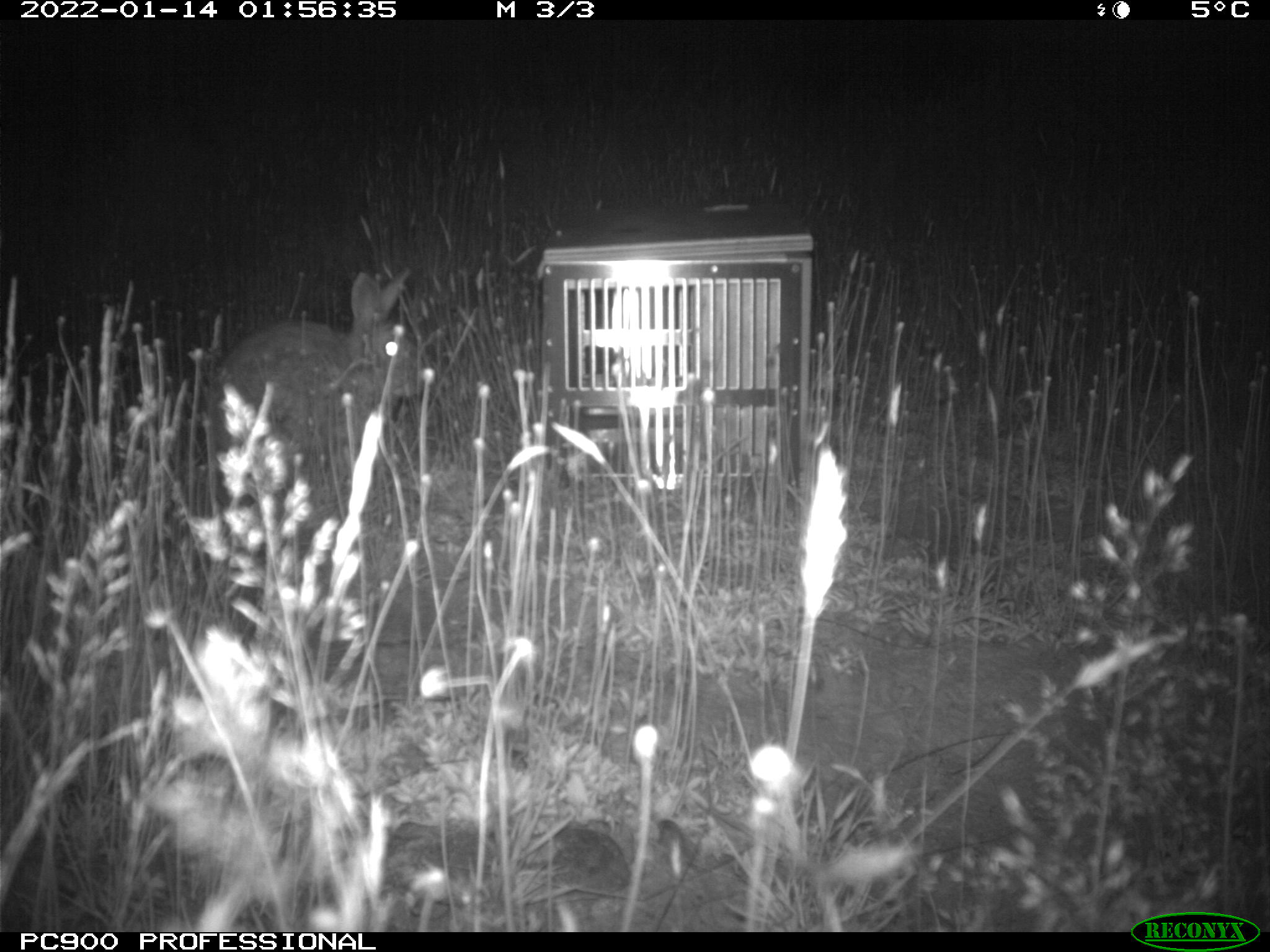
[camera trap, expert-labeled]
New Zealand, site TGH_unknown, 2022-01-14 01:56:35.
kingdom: Animalia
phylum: Chordata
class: Mammalia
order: Lagomorpha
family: Leporidae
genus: Oryctolagus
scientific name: Oryctolagus cuniculus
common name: european rabbit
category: rabbit